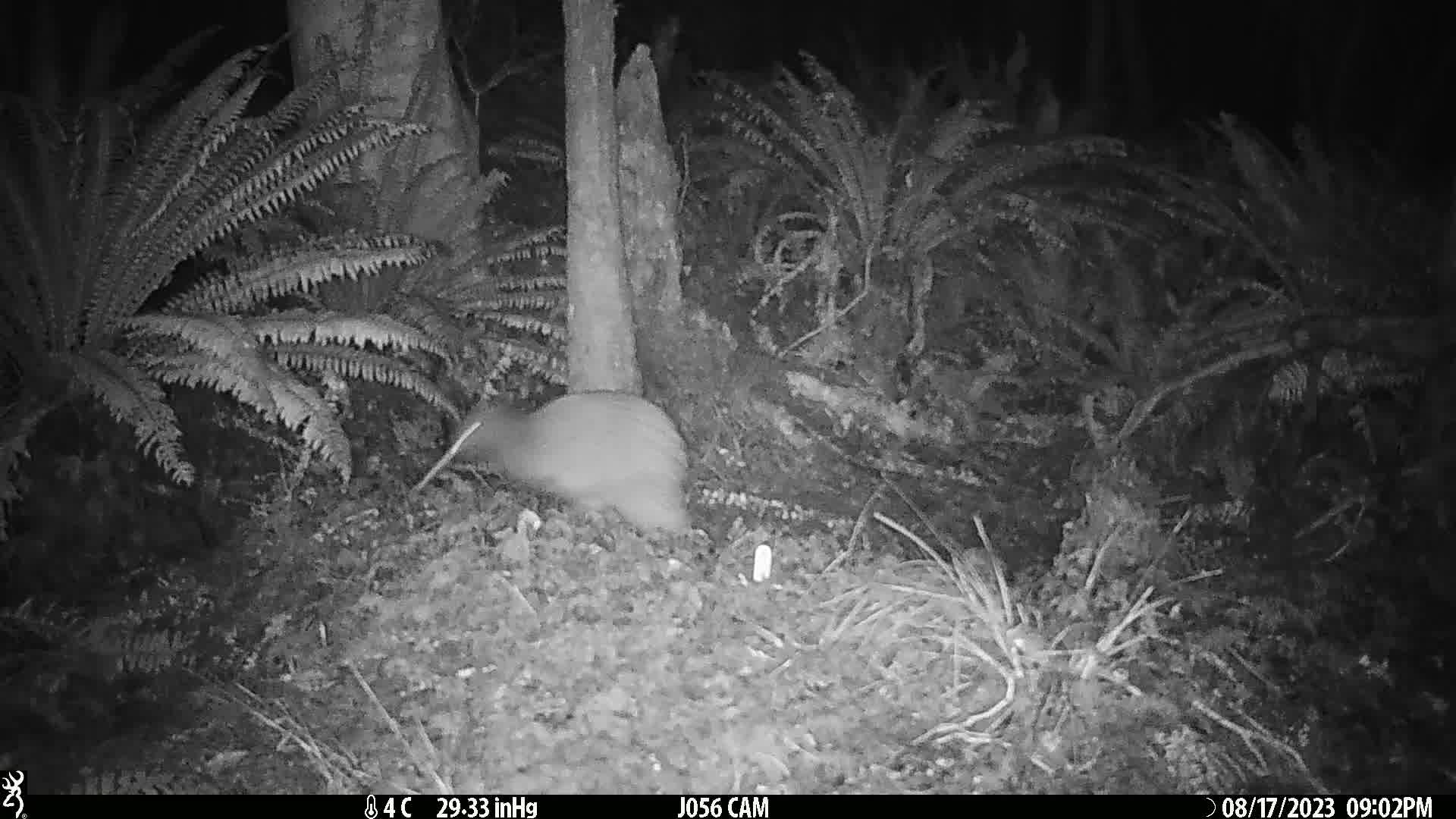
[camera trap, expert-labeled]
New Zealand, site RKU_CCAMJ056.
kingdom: Animalia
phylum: Chordata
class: Aves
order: Apterygiformes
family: Apterygidae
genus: Apteryx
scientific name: Apteryx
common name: kiwi